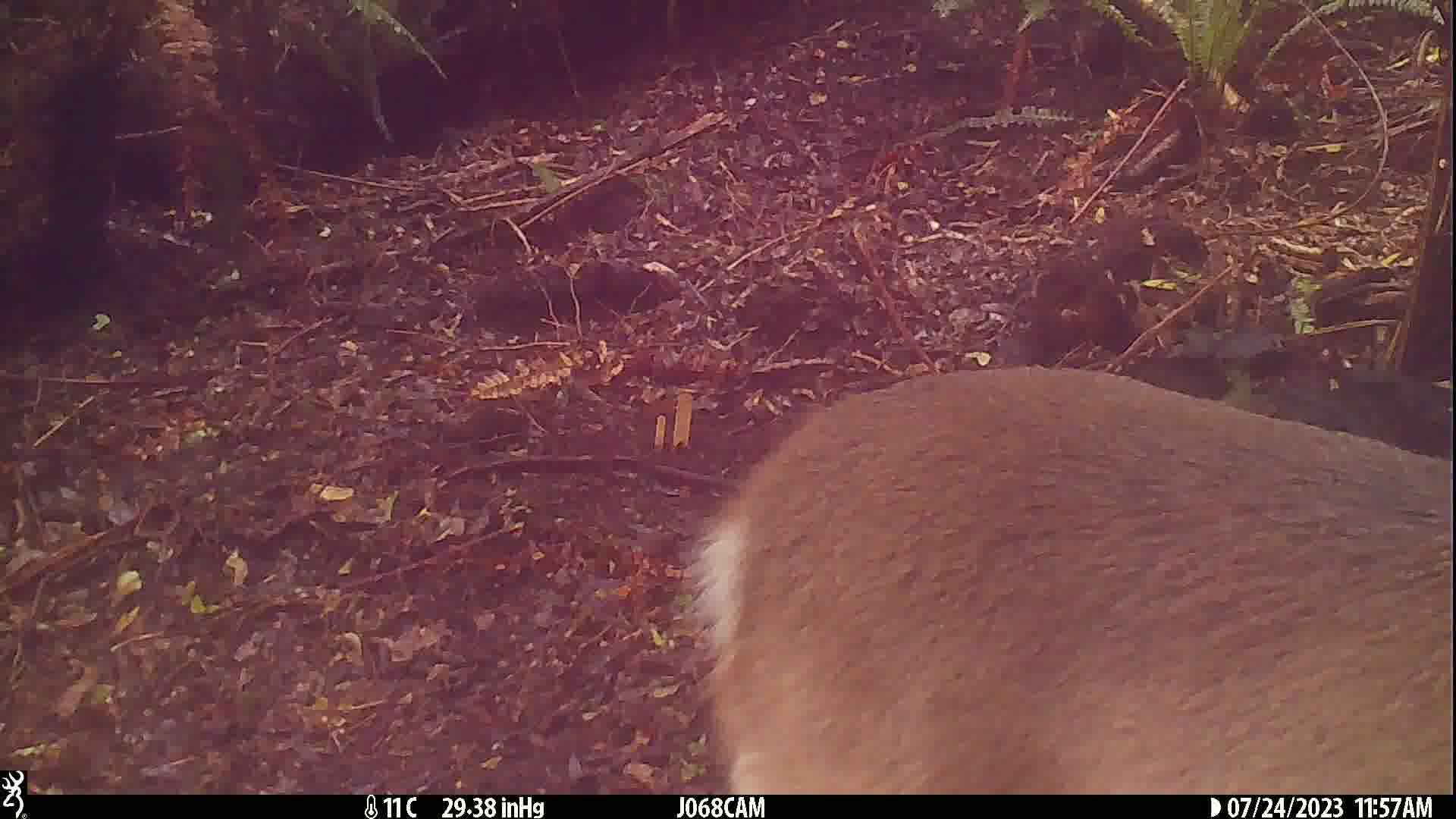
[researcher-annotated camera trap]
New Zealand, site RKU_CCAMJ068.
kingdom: Animalia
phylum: Chordata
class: Mammalia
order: Artiodactyla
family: Cervidae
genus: Odocoileus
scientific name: Odocoileus virginianus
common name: white-tailed deer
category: white tailed deer